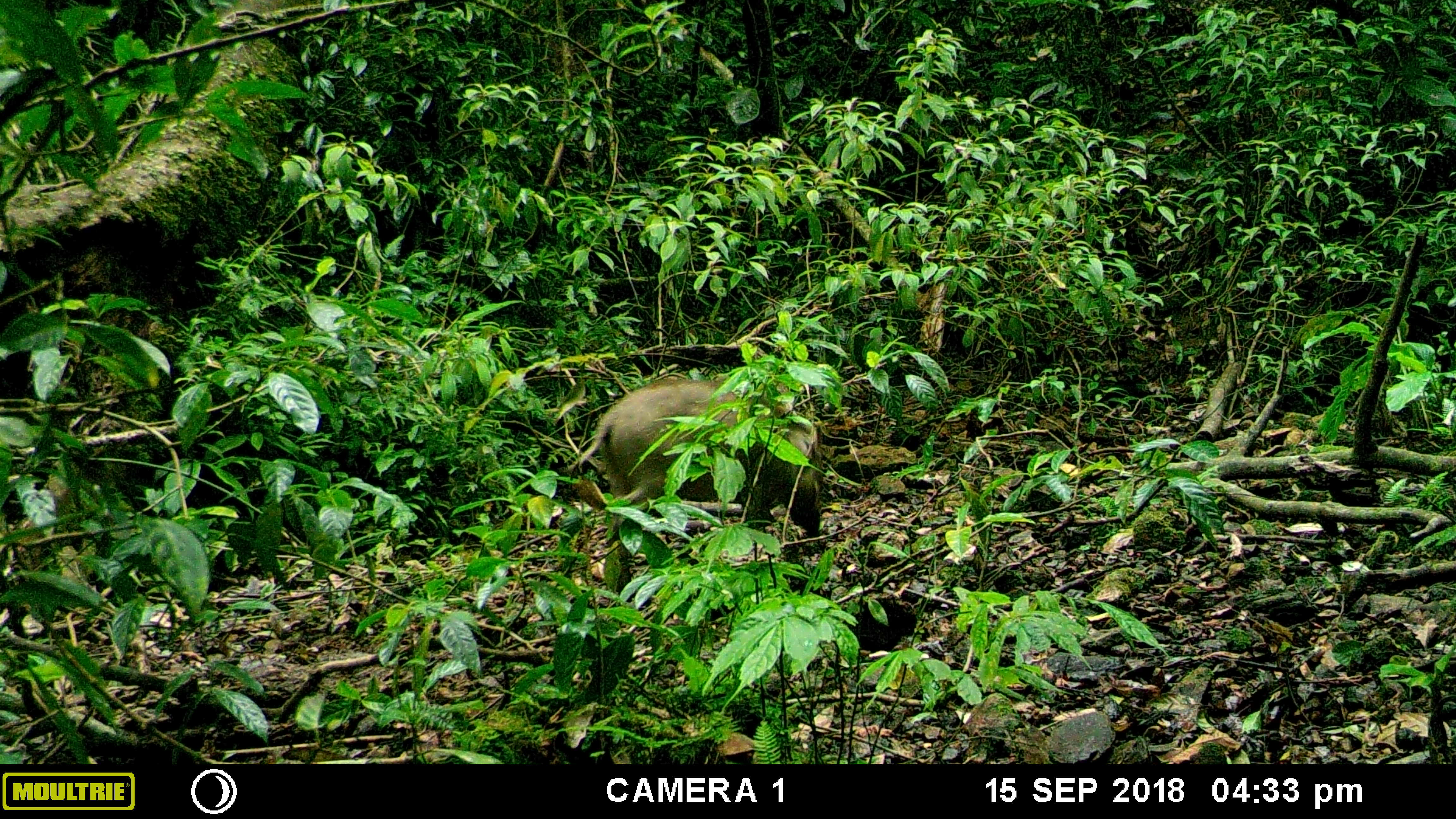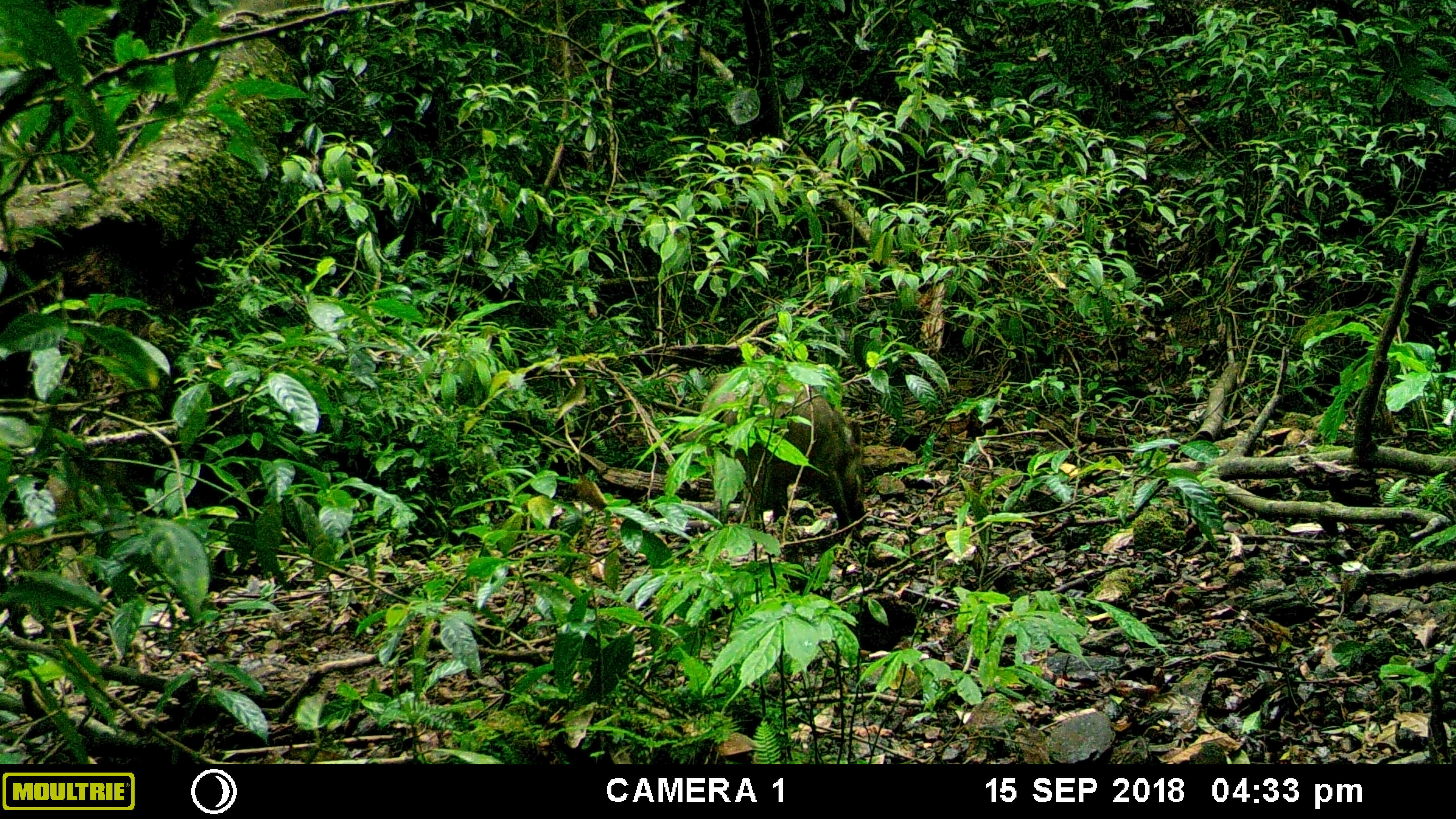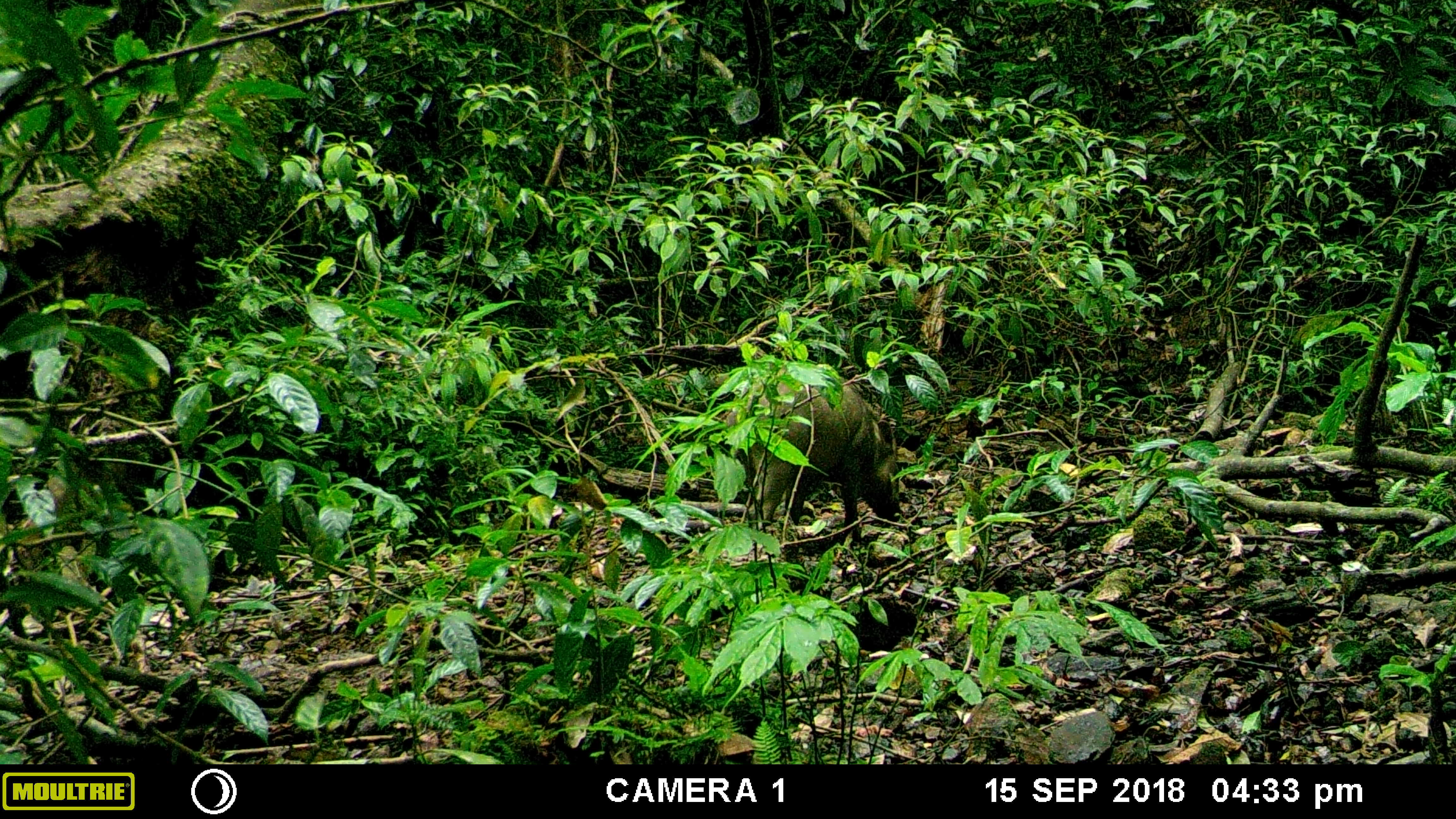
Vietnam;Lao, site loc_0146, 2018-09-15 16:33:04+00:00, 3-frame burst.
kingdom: Animalia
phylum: Chordata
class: Mammalia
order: Artiodactyla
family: Suidae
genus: Sus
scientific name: Sus scrofa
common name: eurasian wild pig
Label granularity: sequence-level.